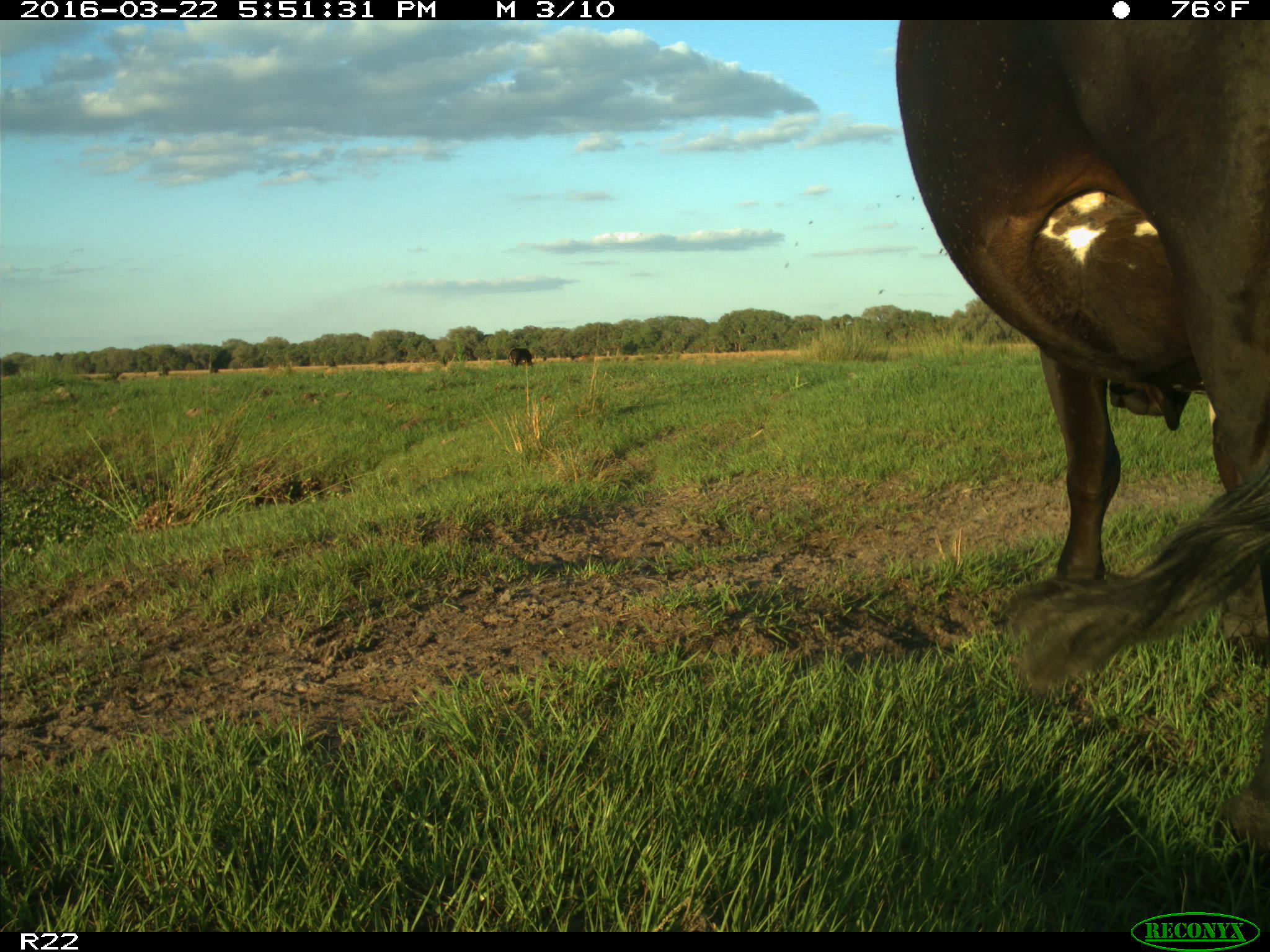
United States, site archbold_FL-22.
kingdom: Animalia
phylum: Chordata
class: Mammalia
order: Artiodactyla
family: Bovidae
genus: Bos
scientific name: Bos taurus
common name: domestic cow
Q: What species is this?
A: Bos taurus (domestic cow).